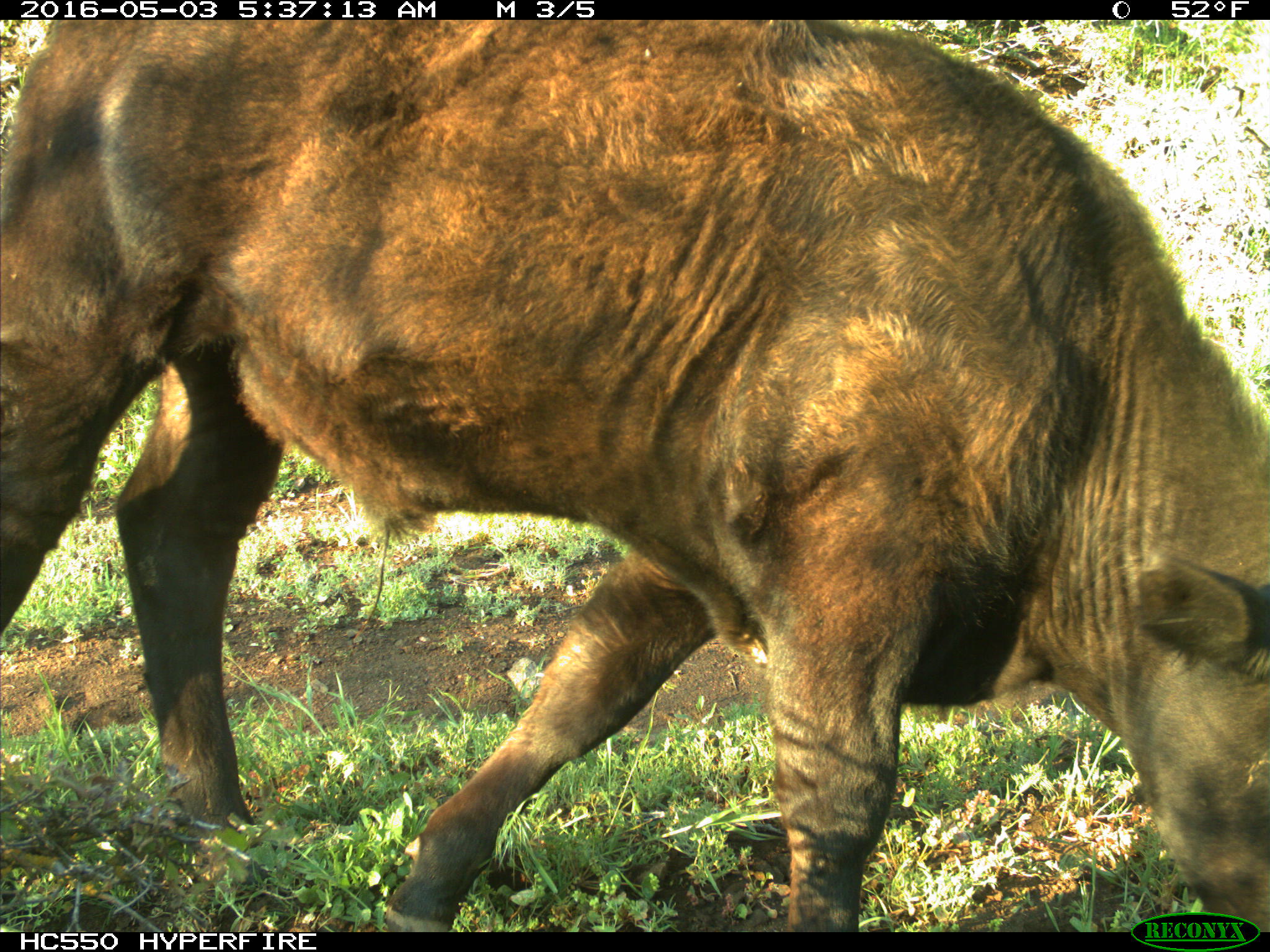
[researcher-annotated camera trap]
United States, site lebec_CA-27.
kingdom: Animalia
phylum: Chordata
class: Mammalia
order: Artiodactyla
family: Bovidae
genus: Bos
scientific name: Bos taurus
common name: domestic cow